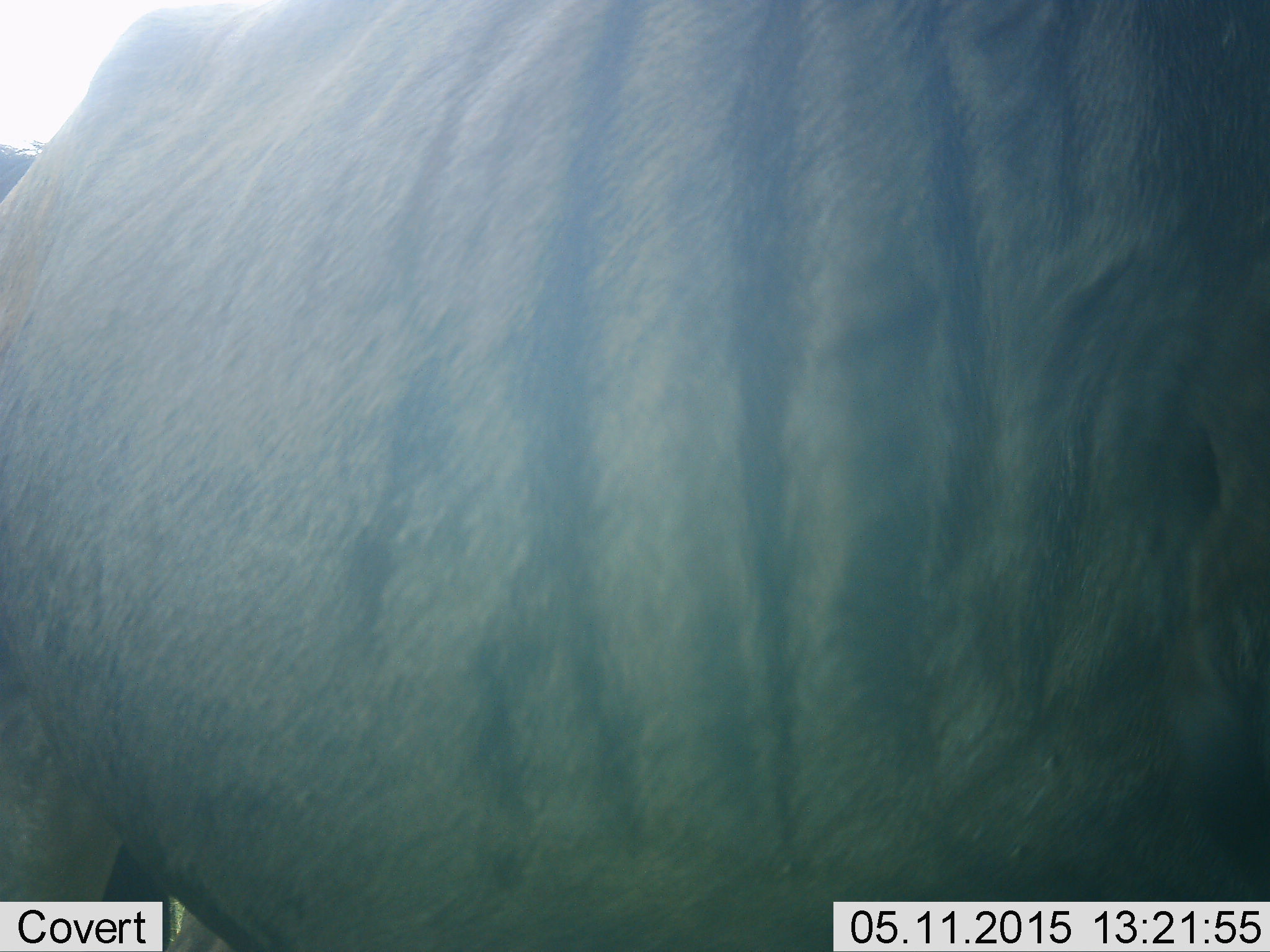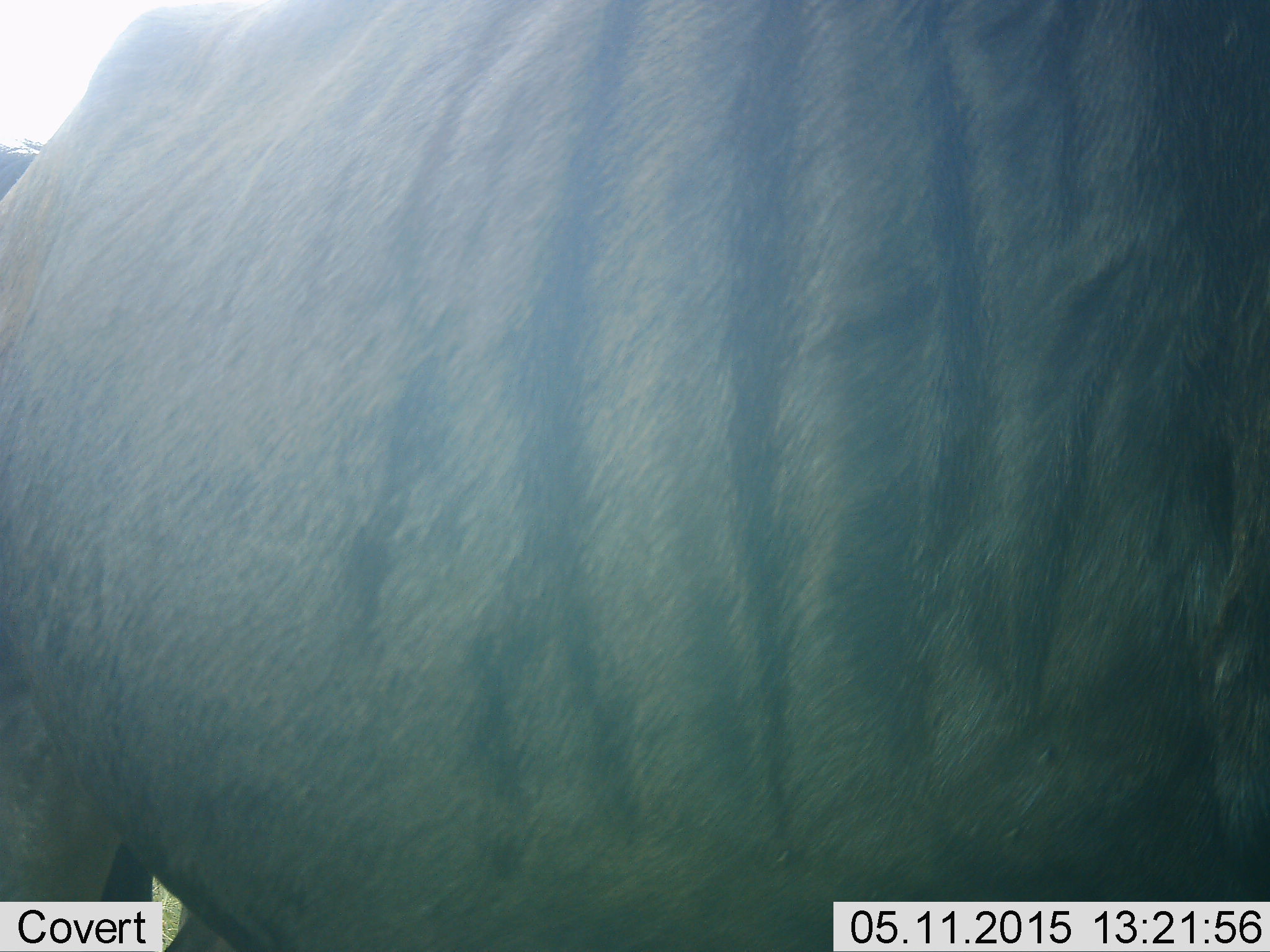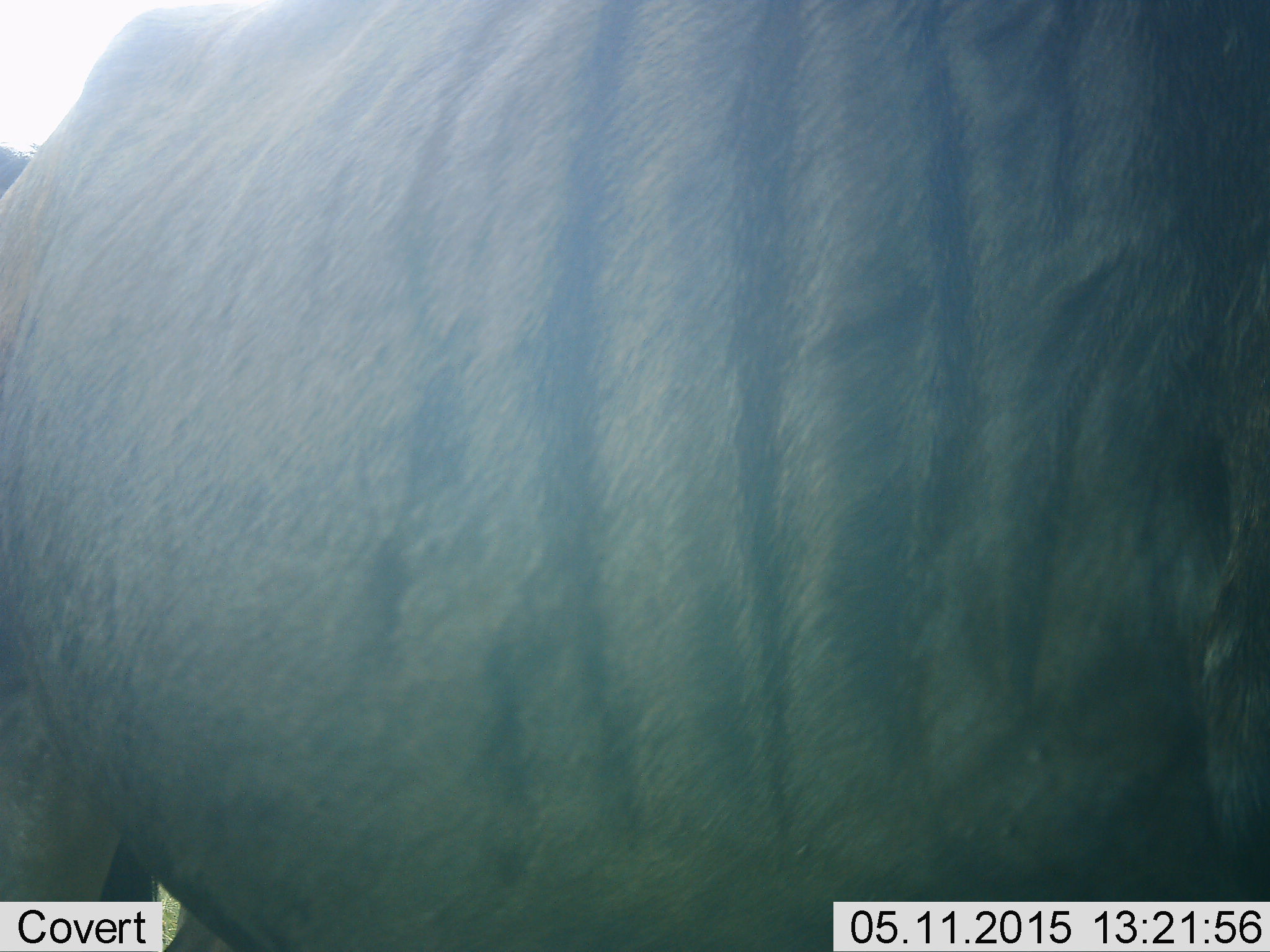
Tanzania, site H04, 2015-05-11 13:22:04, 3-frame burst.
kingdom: Animalia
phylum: Chordata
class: Mammalia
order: Artiodactyla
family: Bovidae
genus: Connochaetes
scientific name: Connochaetes taurinus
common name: blue wildebeest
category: wildebeest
Wildebeest (blue wildebeest) (Connochaetes taurinus), count 1. Behavior (volunteer vote fractions): standing 100%, resting 0%, moving 0%, interacting 0%. Young present (vote fraction): 0%. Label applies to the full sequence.